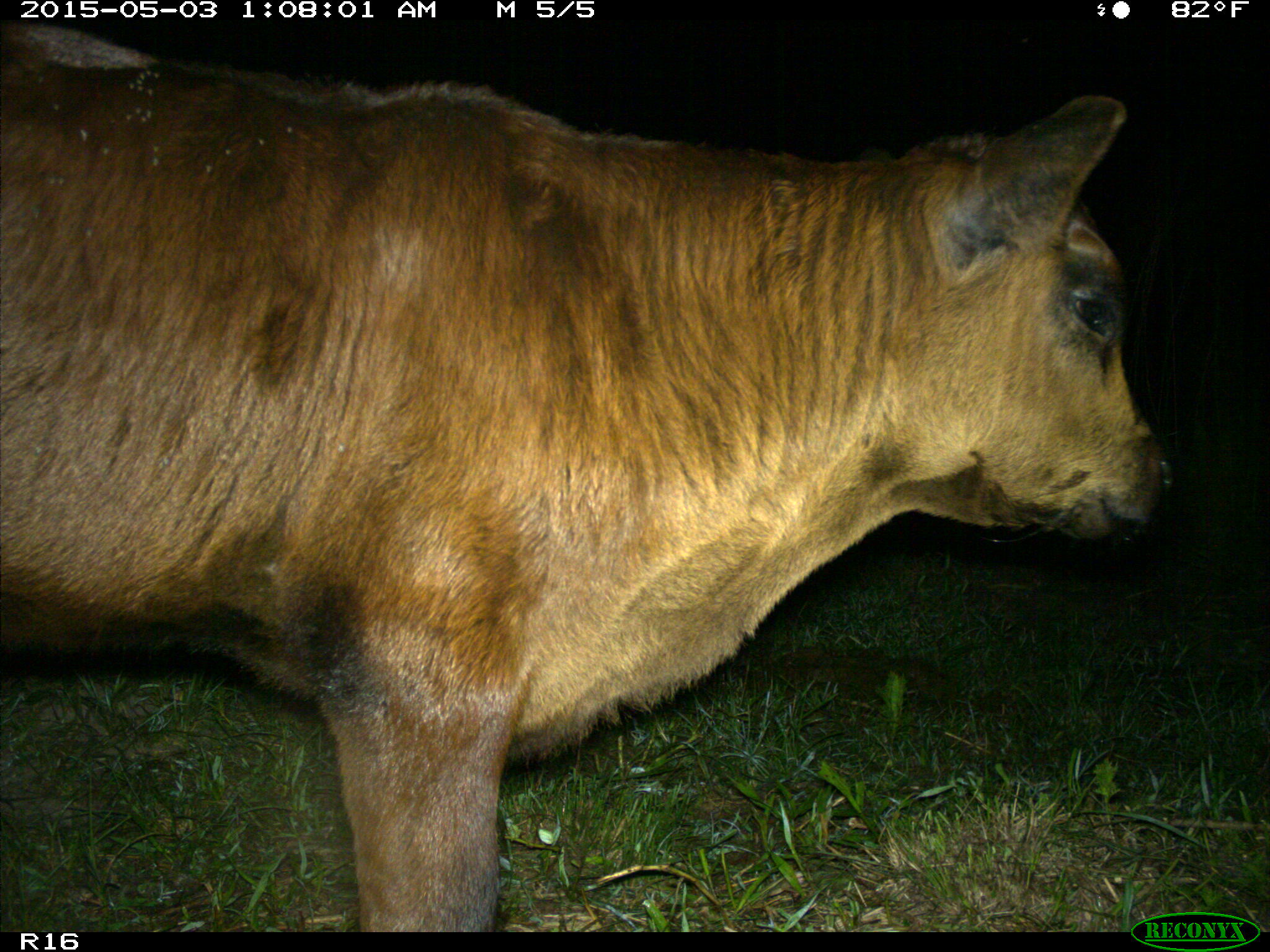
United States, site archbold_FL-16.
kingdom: Animalia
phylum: Chordata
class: Mammalia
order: Artiodactyla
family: Bovidae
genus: Bos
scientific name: Bos taurus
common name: domestic cow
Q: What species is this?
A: Bos taurus (domestic cow).